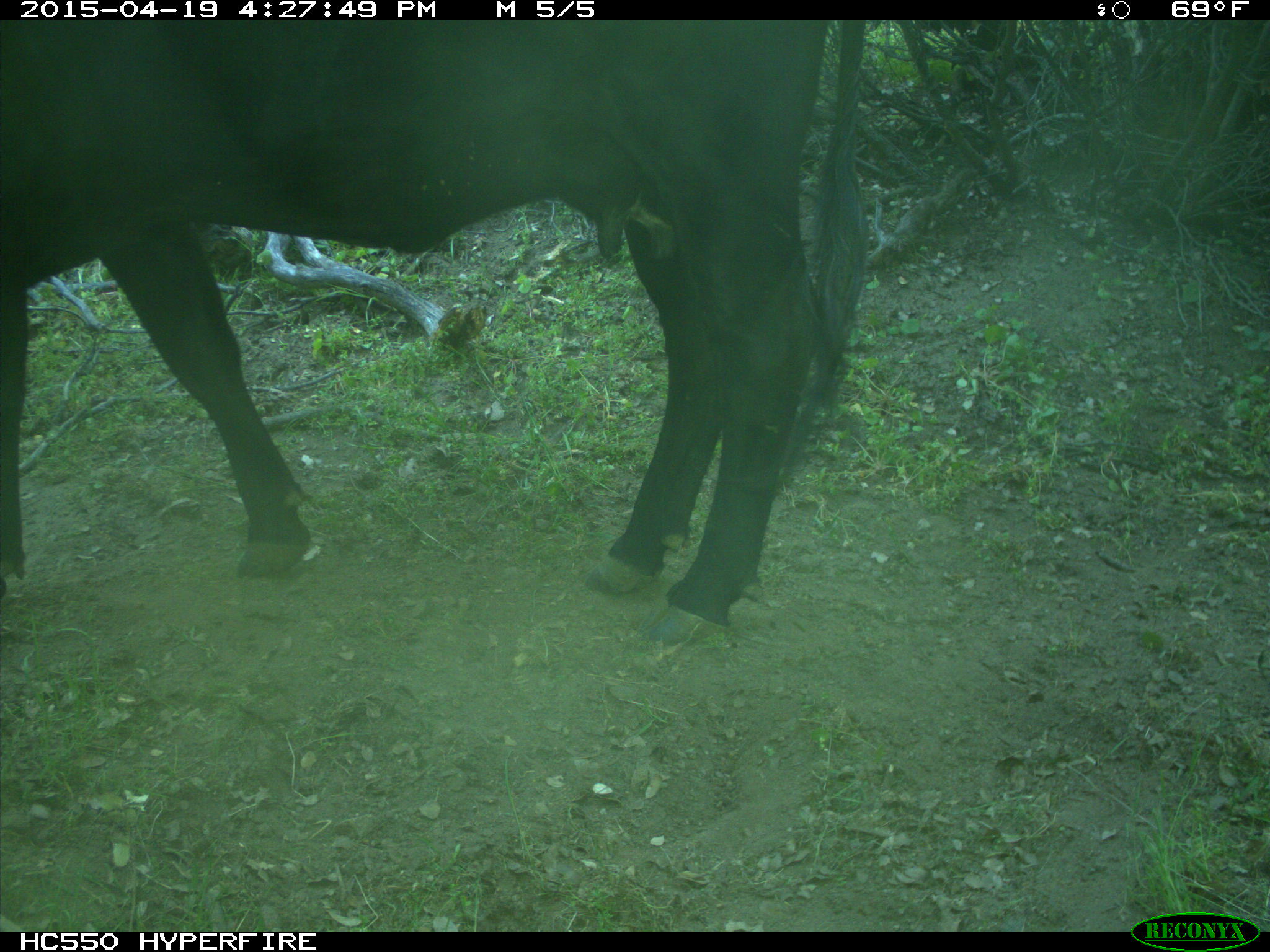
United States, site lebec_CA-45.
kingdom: Animalia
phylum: Chordata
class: Mammalia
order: Artiodactyla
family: Bovidae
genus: Bos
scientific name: Bos taurus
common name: domestic cow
Bos taurus (domestic cow).